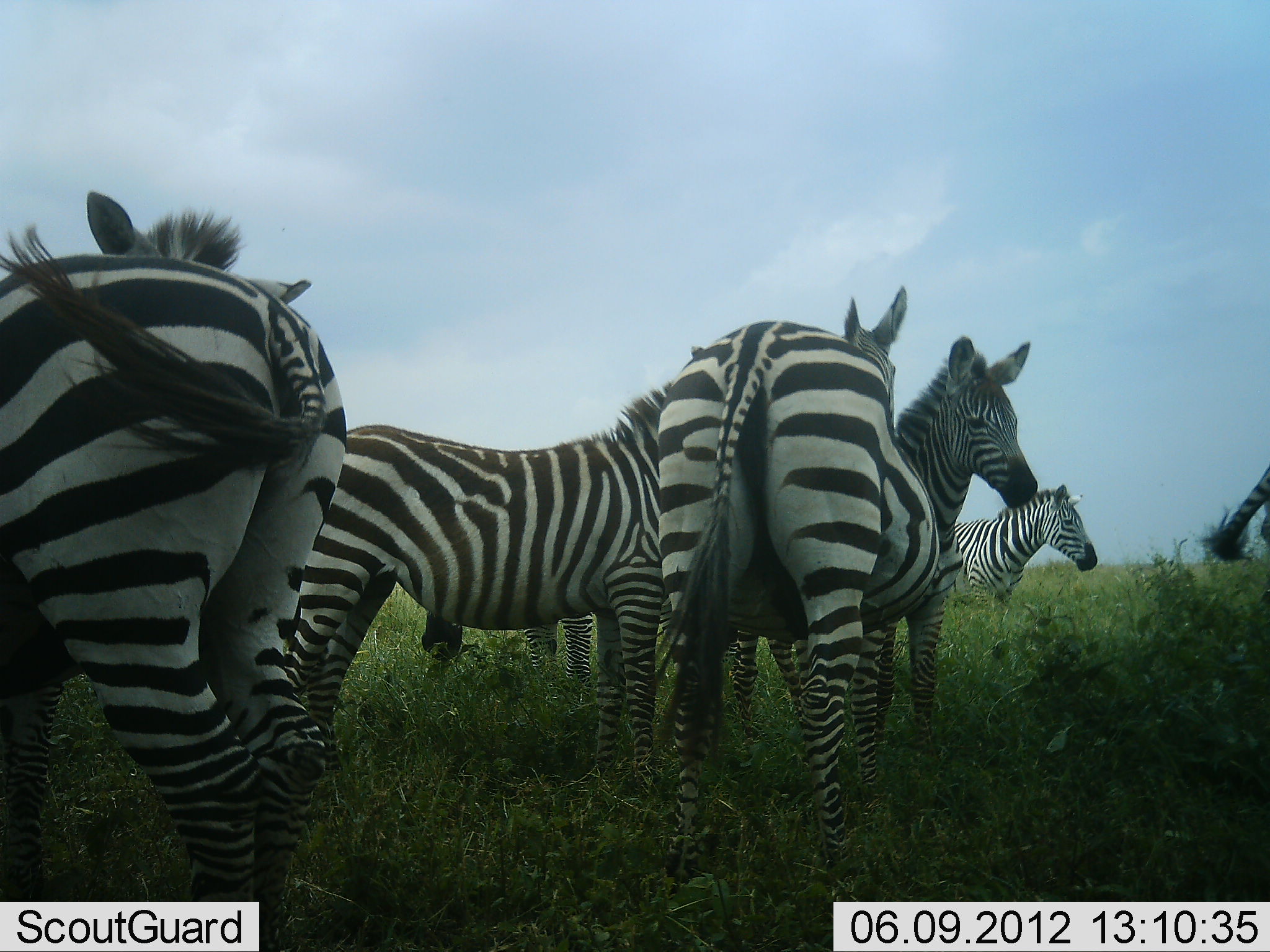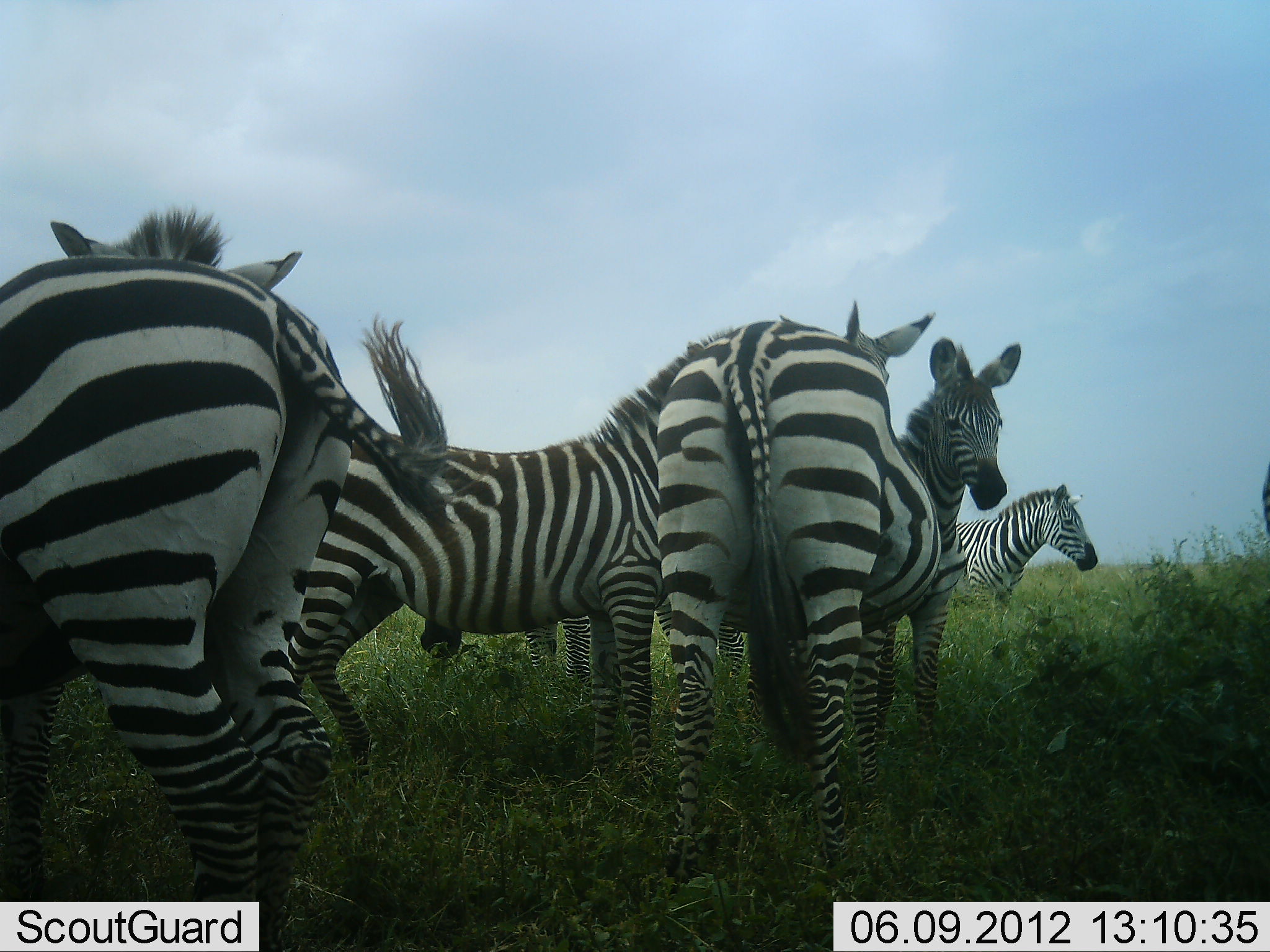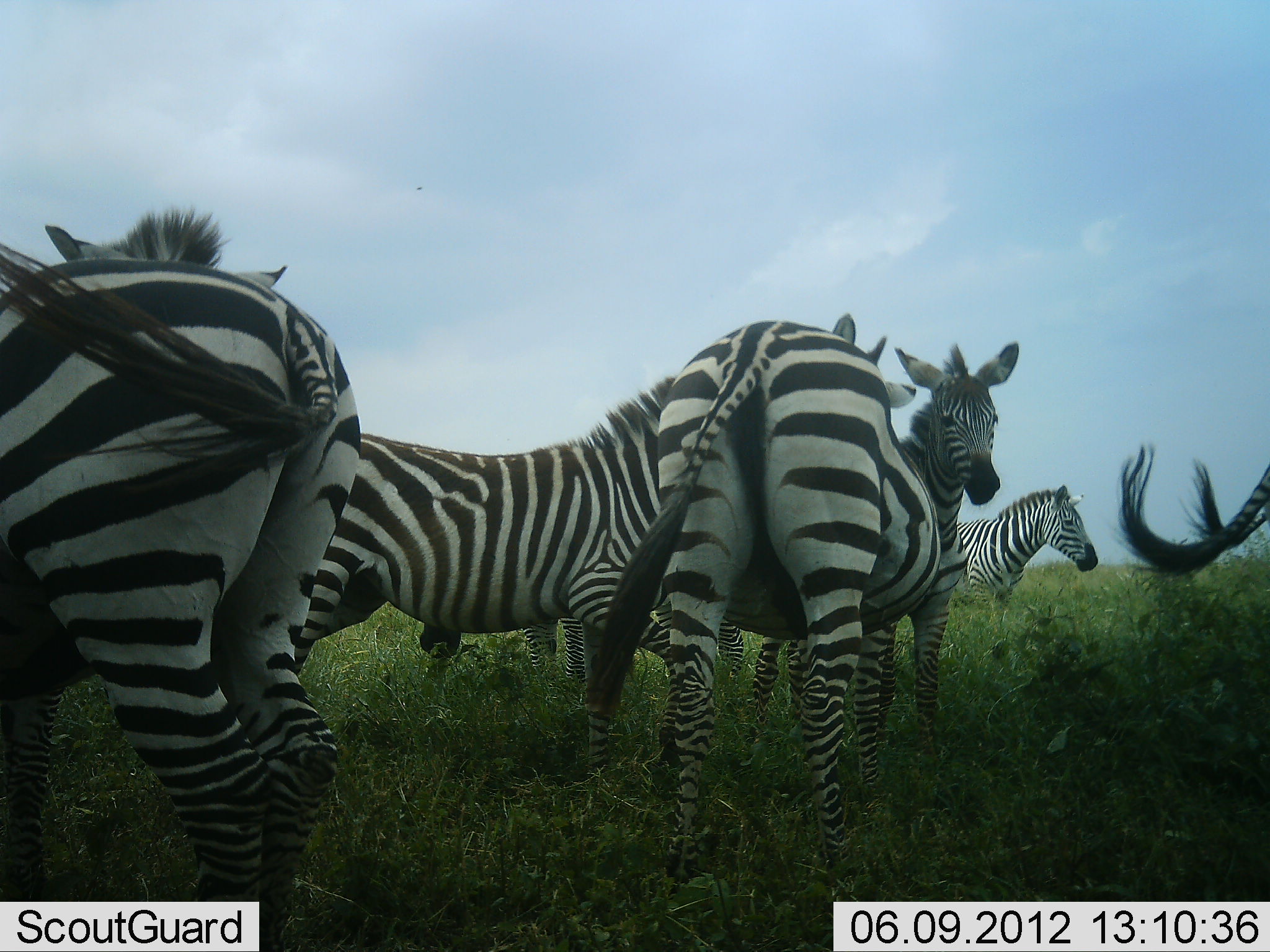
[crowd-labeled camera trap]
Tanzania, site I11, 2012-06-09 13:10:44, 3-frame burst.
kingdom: Animalia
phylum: Chordata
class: Mammalia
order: Perissodactyla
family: Equidae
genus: Equus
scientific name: Equus quagga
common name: plains zebra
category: zebra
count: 8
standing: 100%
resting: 10%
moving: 0%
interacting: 30%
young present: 0%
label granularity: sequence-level